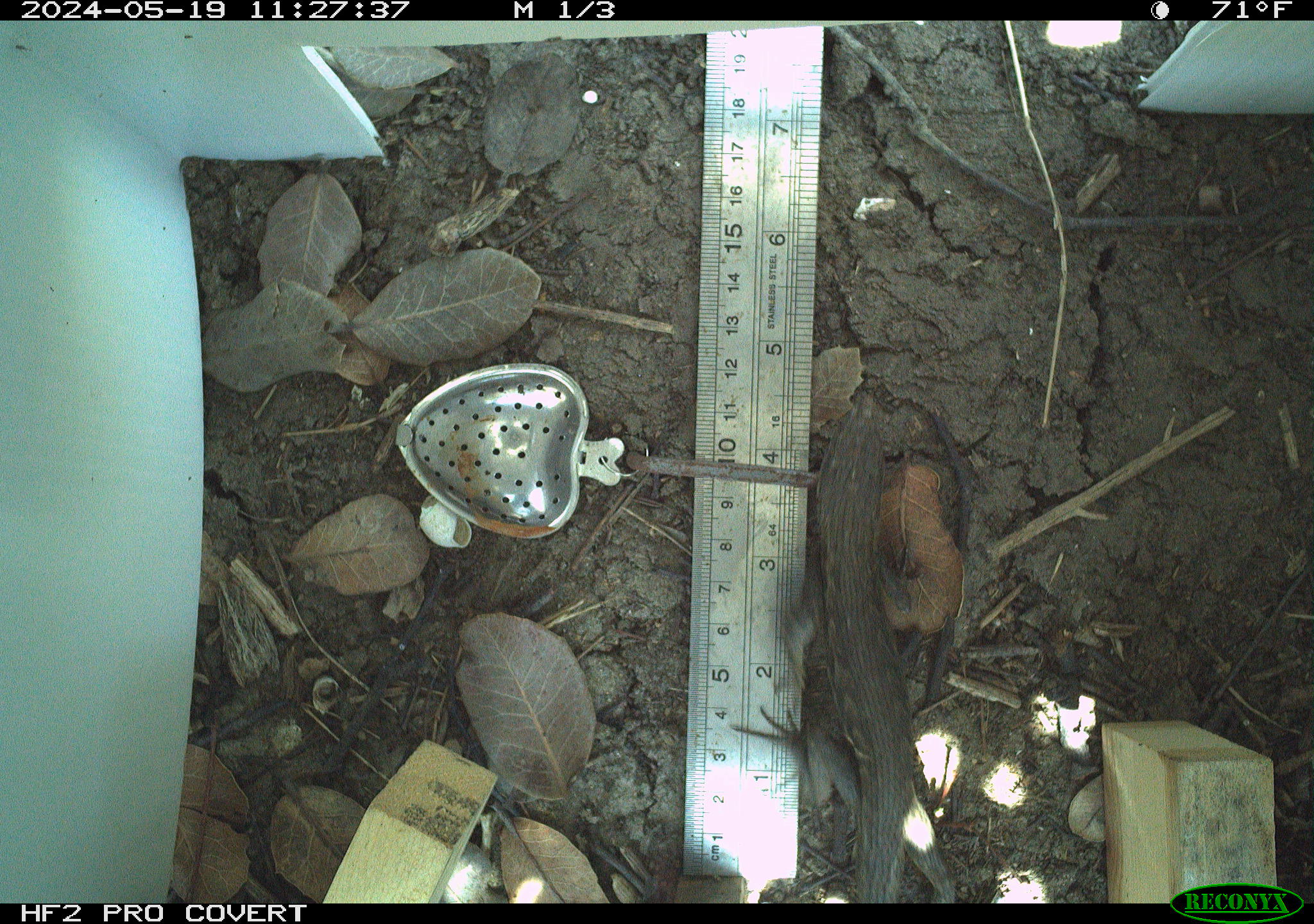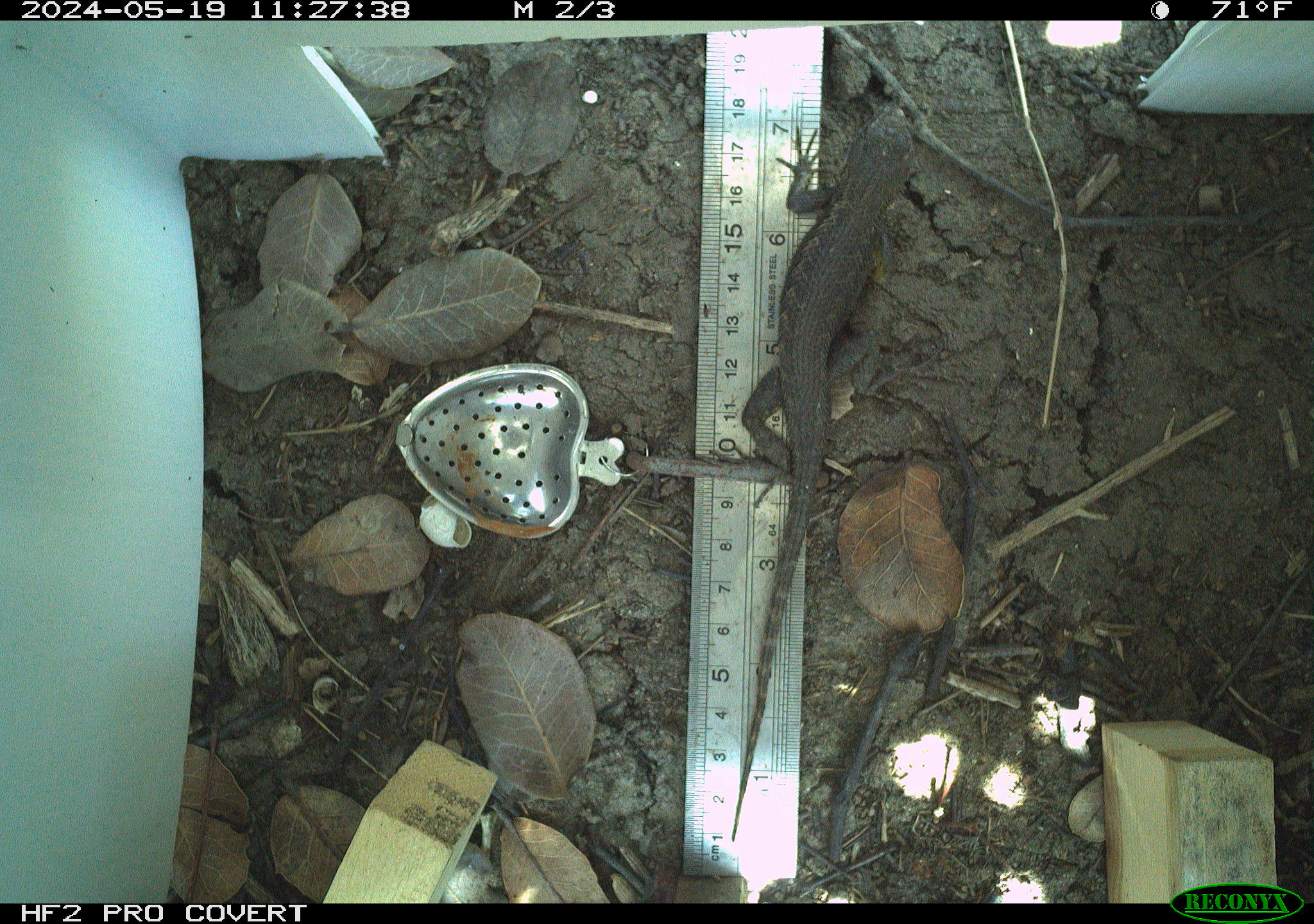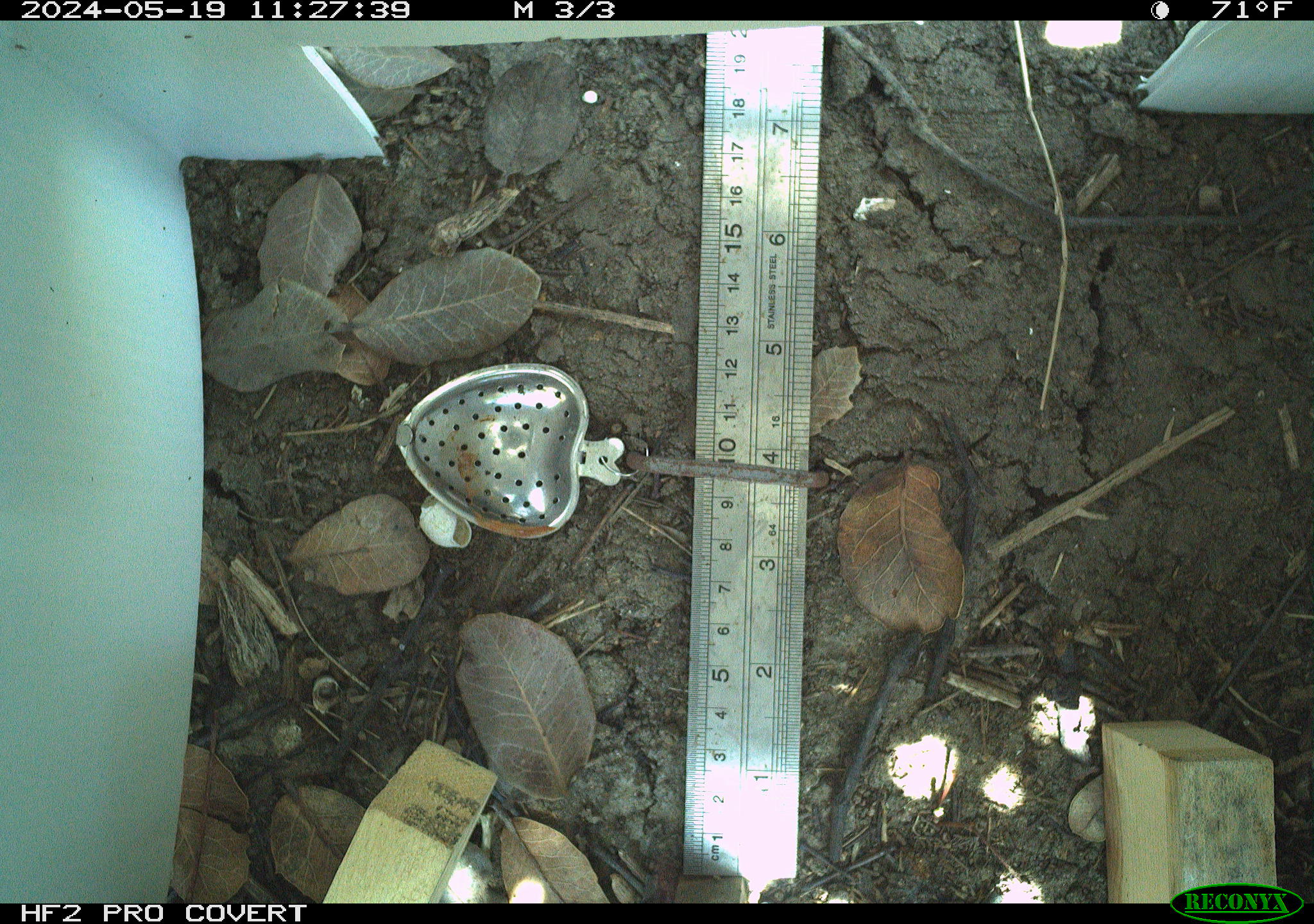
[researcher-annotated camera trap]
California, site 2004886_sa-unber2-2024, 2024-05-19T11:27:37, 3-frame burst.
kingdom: Animalia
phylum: Chordata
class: Reptilia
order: Squamata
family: Phrynosomatidae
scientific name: Phrynosomatidae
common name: phrynosomatid lizards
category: phrynosomatidae family